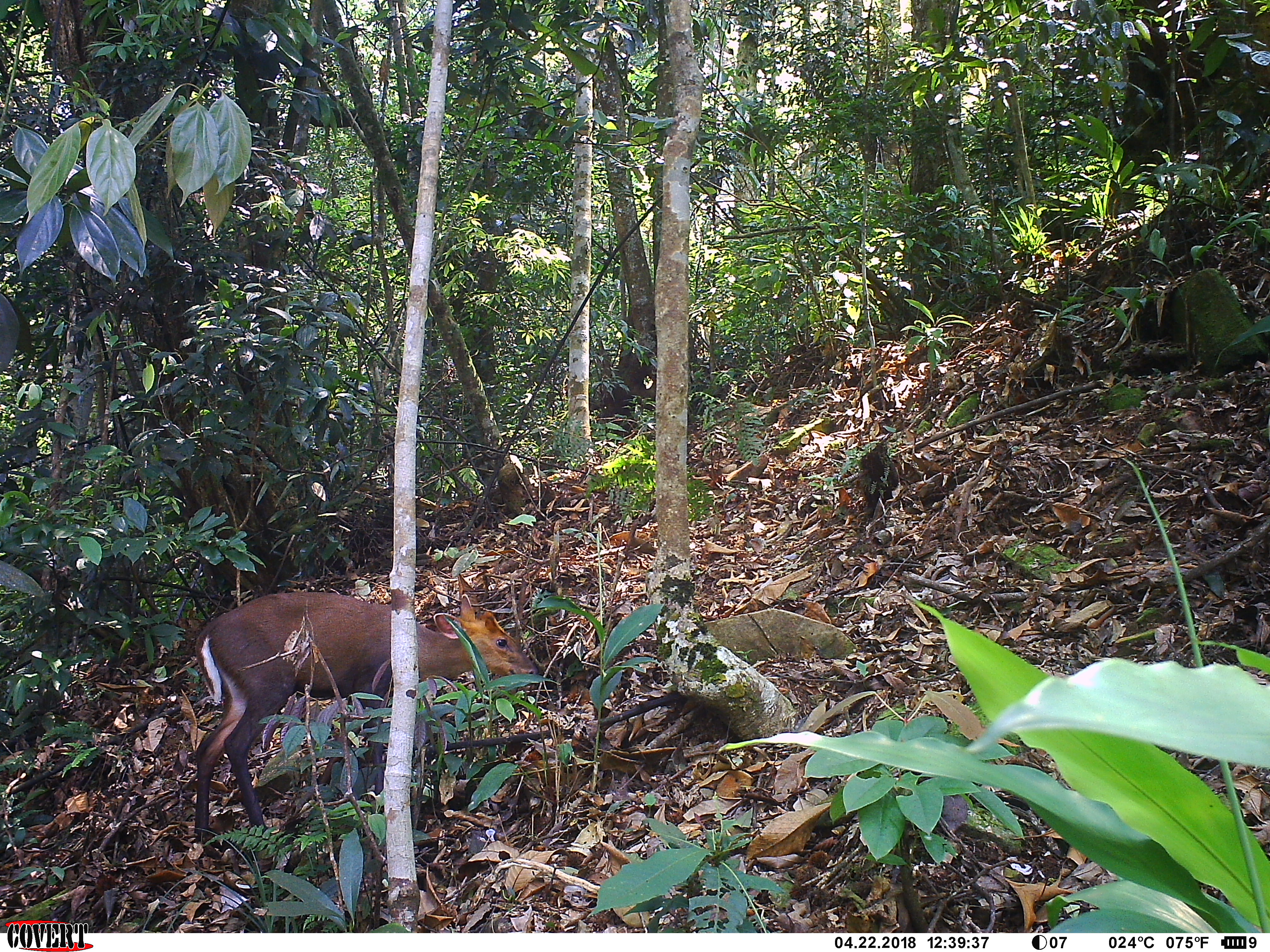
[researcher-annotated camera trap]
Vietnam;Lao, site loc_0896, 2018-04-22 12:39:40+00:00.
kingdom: Animalia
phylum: Chordata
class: Mammalia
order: Artiodactyla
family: Cervidae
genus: Muntiacus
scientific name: Muntiacus rooseveltorum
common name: roosevelt's muntjac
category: roosevelts muntjac group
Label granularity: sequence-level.